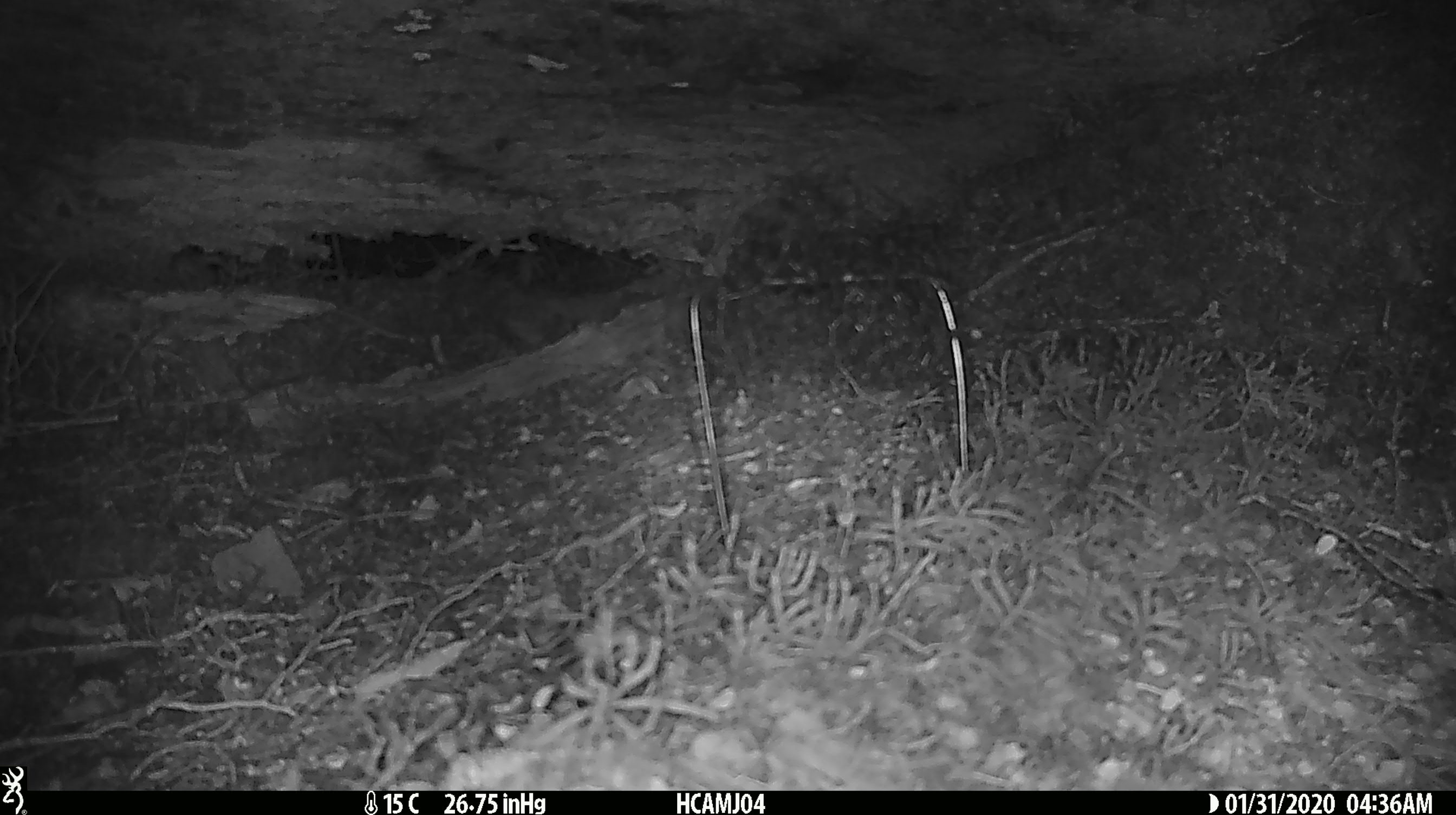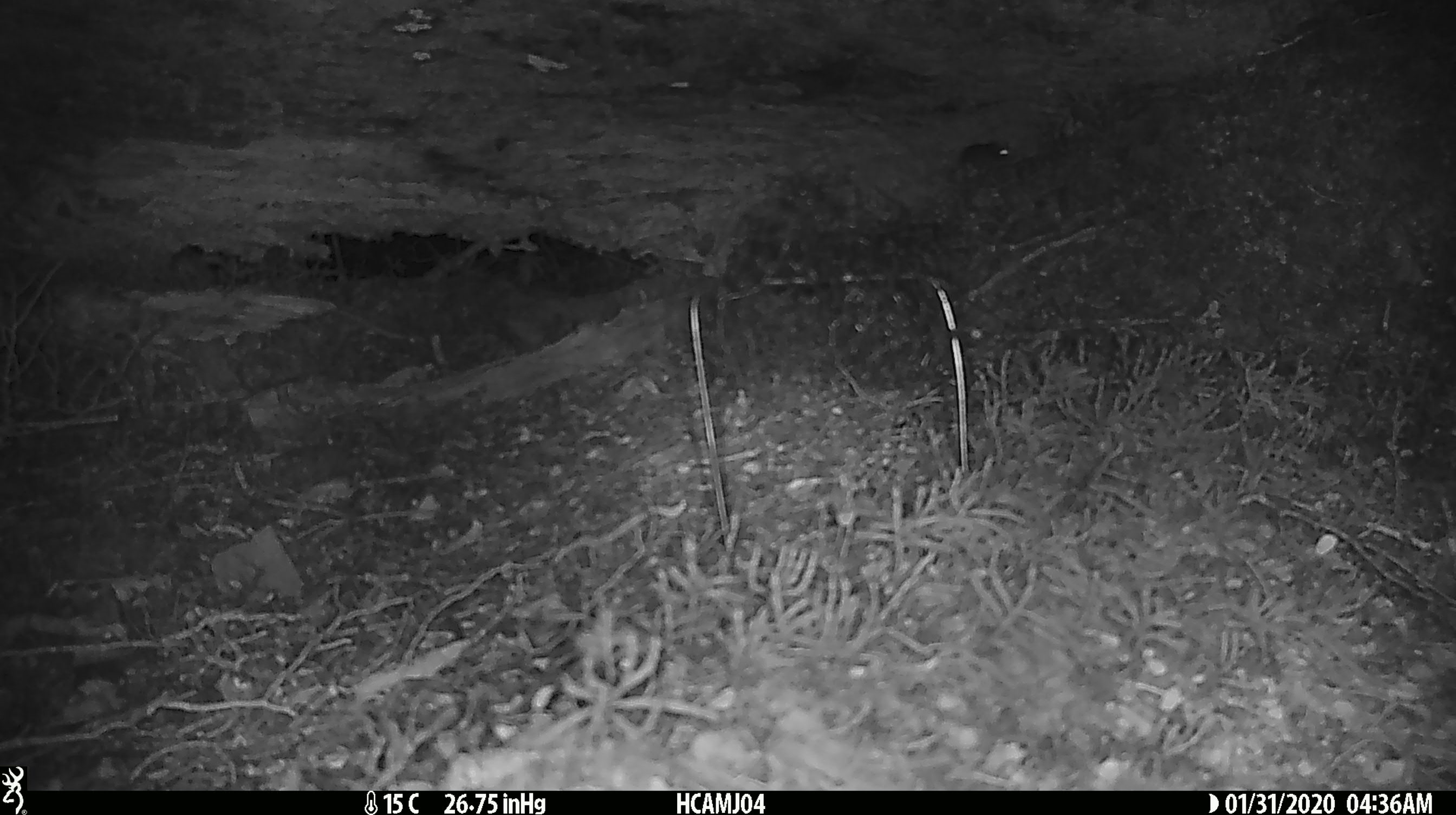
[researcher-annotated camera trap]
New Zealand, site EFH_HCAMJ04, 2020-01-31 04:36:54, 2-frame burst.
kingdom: Animalia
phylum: Chordata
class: Mammalia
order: Rodentia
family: Muridae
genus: Mus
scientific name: Mus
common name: mouse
Mouse (Mus).